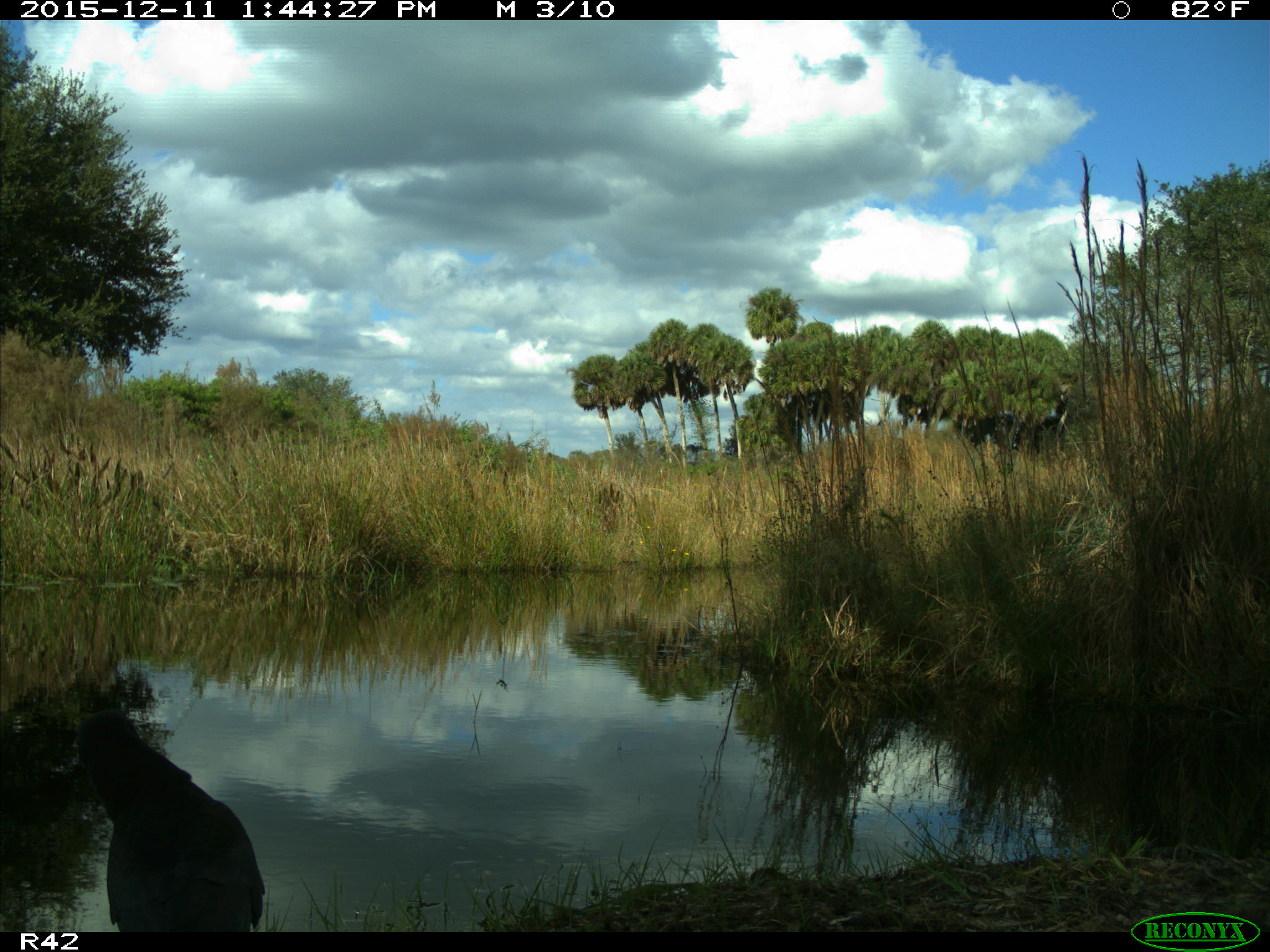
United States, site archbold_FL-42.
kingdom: Animalia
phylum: Chordata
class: Aves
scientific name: Aves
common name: birds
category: unidentified bird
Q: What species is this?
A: Unidentified bird (birds) (Aves).